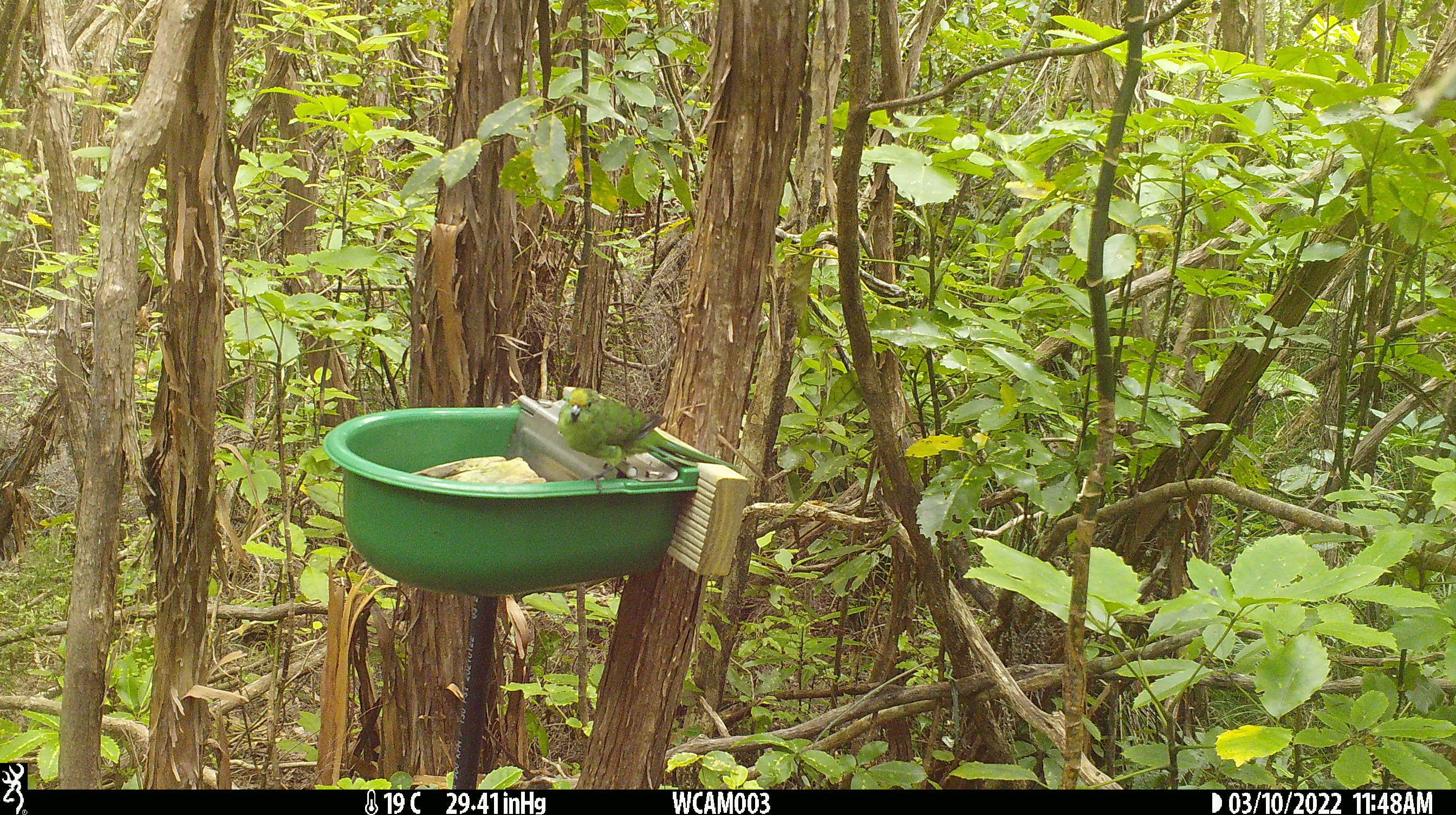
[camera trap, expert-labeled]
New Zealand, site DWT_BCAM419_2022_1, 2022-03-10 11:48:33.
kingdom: Animalia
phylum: Chordata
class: Aves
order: Psittaciformes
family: Psittaculidae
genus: Cyanoramphus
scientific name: Cyanoramphus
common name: parakeet